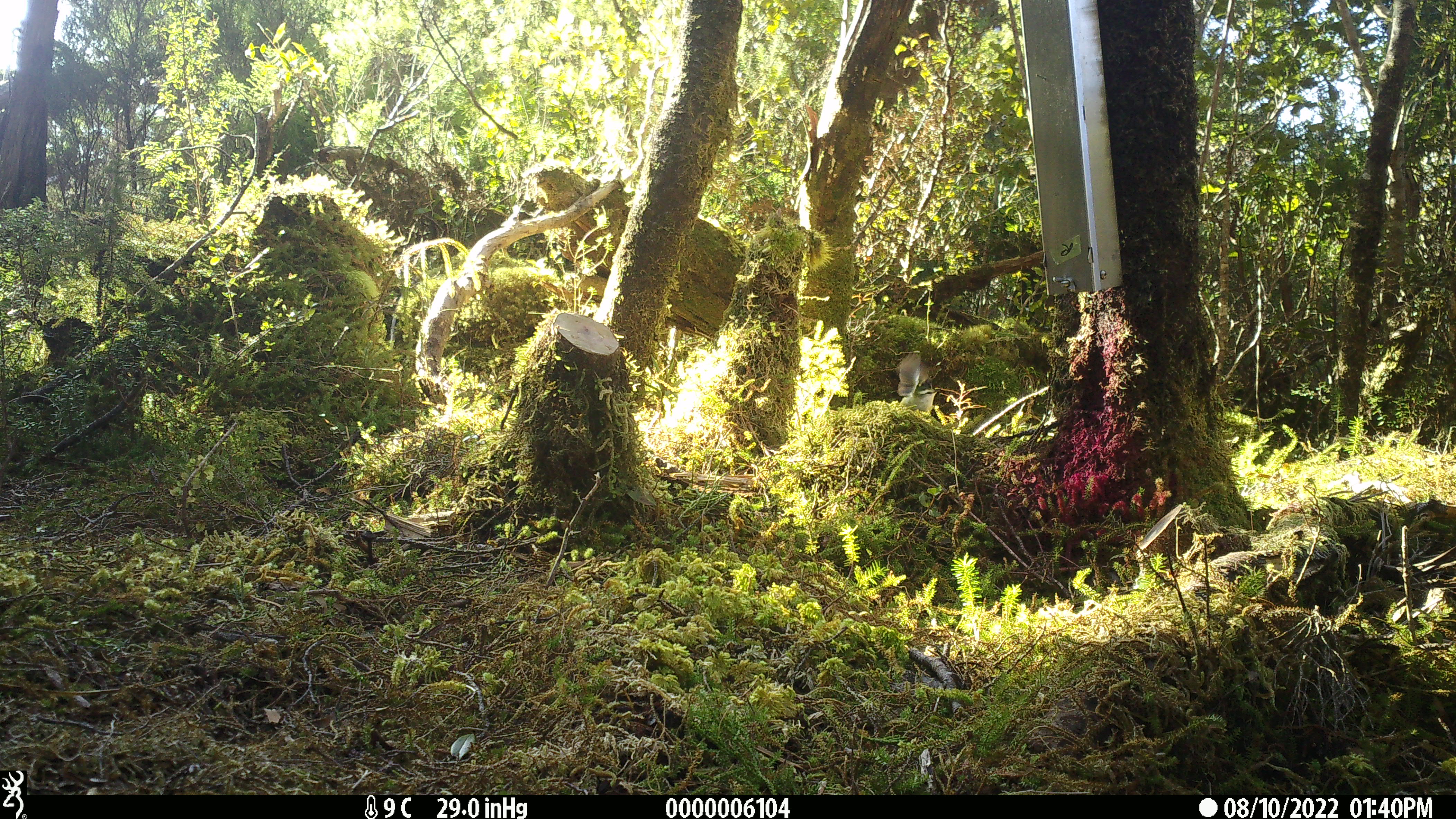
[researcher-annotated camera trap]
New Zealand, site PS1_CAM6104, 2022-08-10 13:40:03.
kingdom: Animalia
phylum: Chordata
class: Aves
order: Passeriformes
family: Acanthisittidae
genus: Acanthisitta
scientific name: Acanthisitta chloris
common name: rifleman